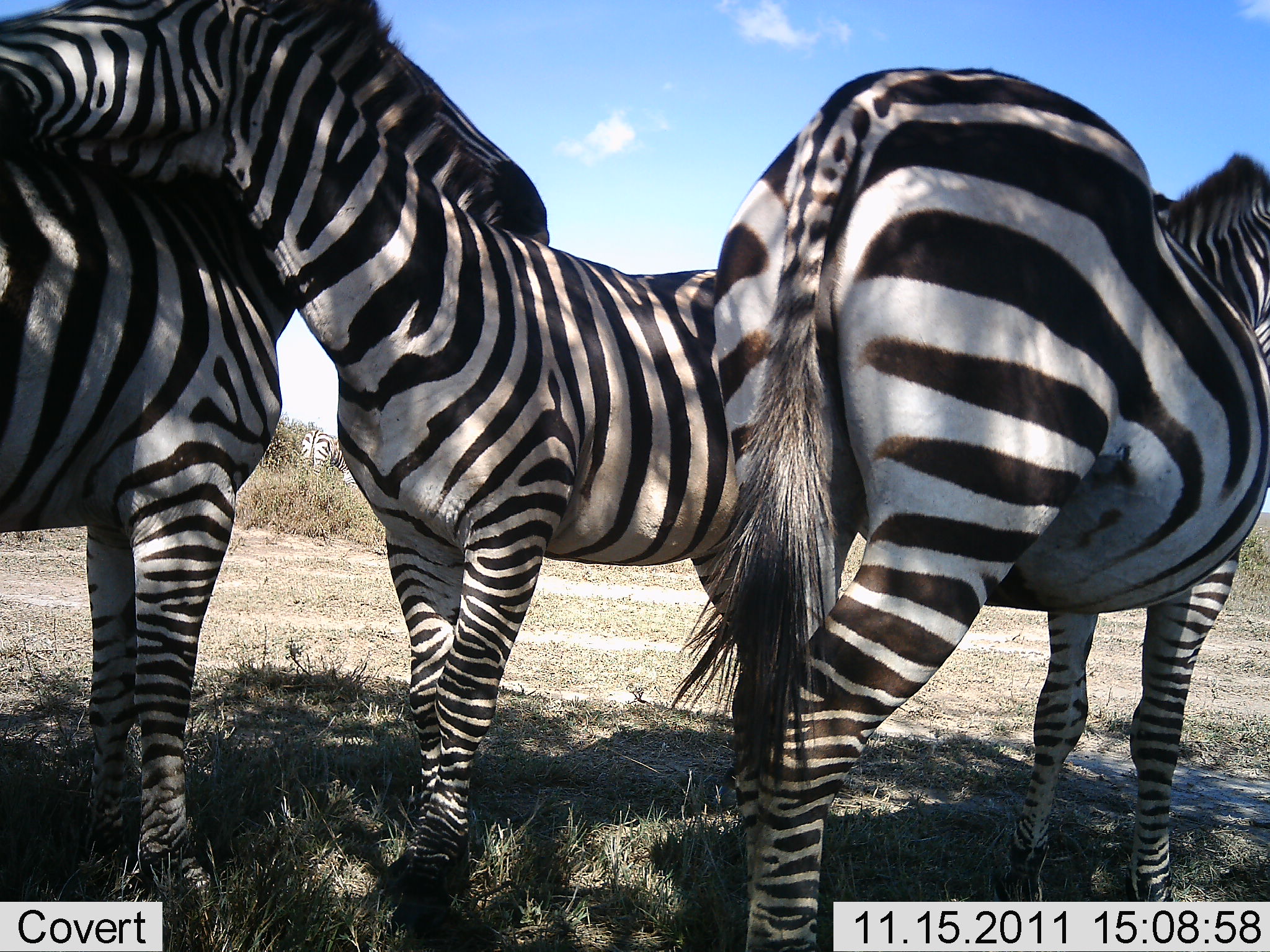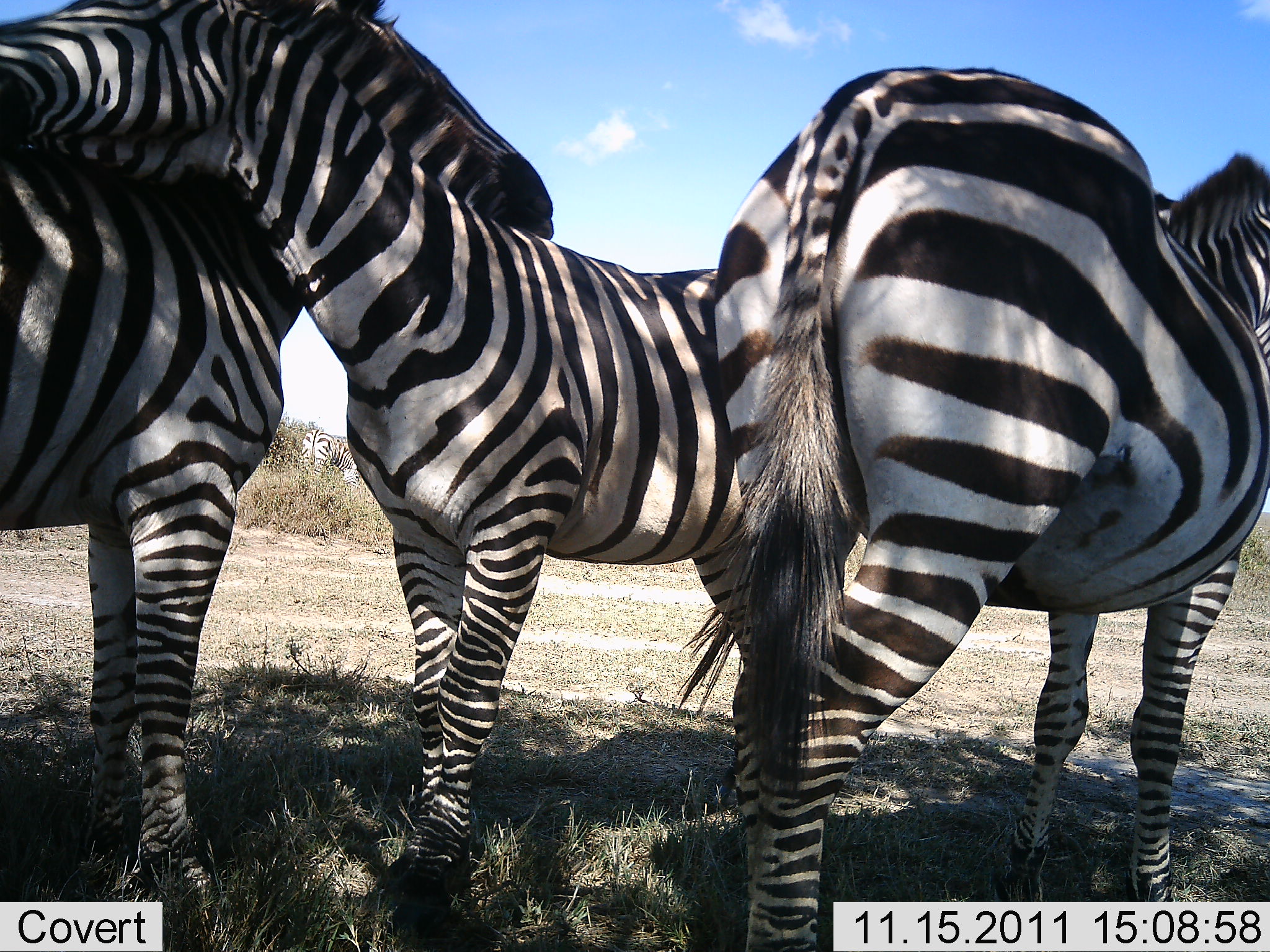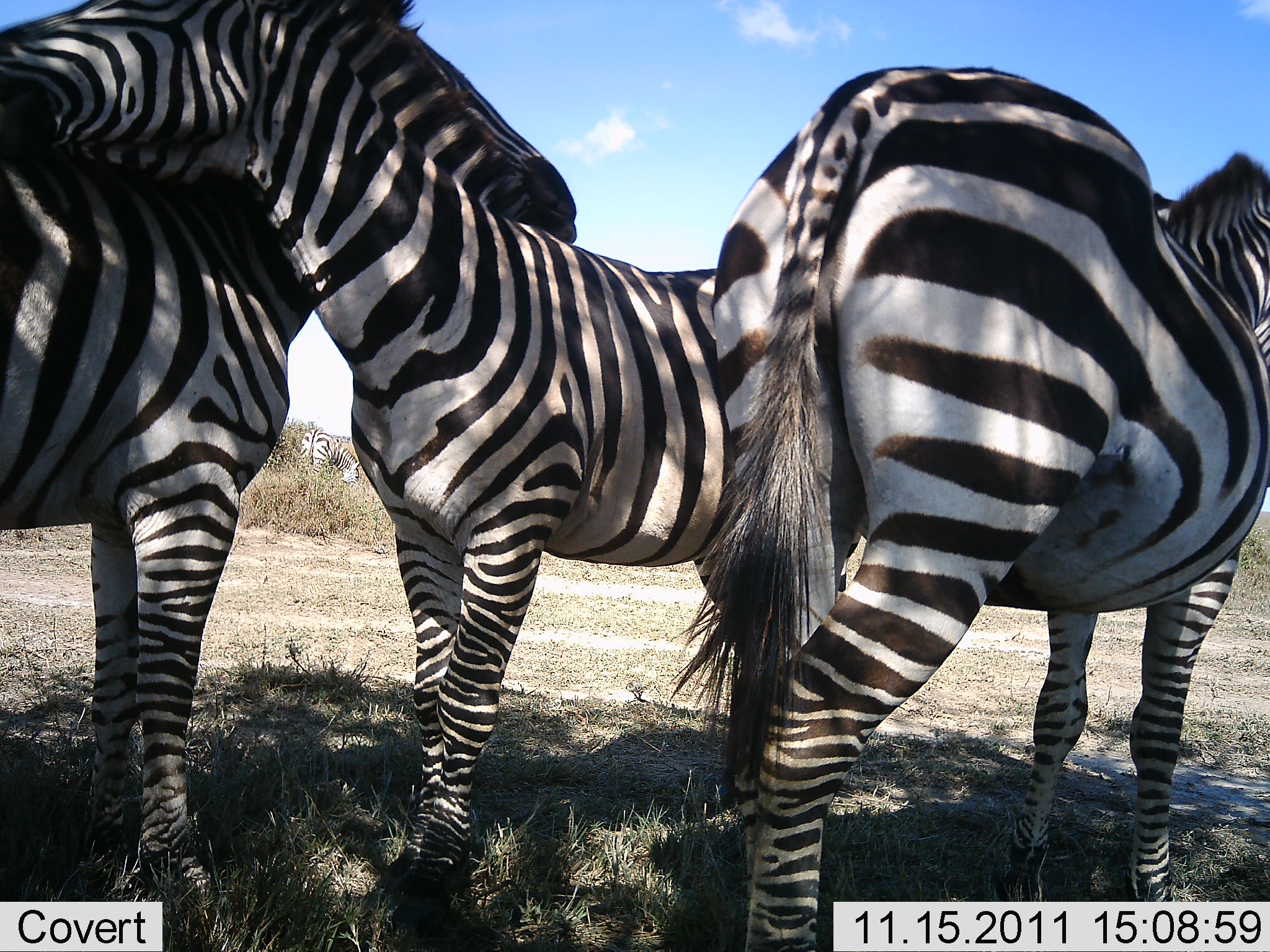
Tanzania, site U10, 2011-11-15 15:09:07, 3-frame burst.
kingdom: Animalia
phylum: Chordata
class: Mammalia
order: Perissodactyla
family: Equidae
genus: Equus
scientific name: Equus quagga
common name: plains zebra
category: zebra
Zebra (plains zebra) (Equus quagga), count 3. Behavior (volunteer vote fractions): standing 70%, resting 0%, moving 0%, interacting 60%. Young present (vote fraction): 20%. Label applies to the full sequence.